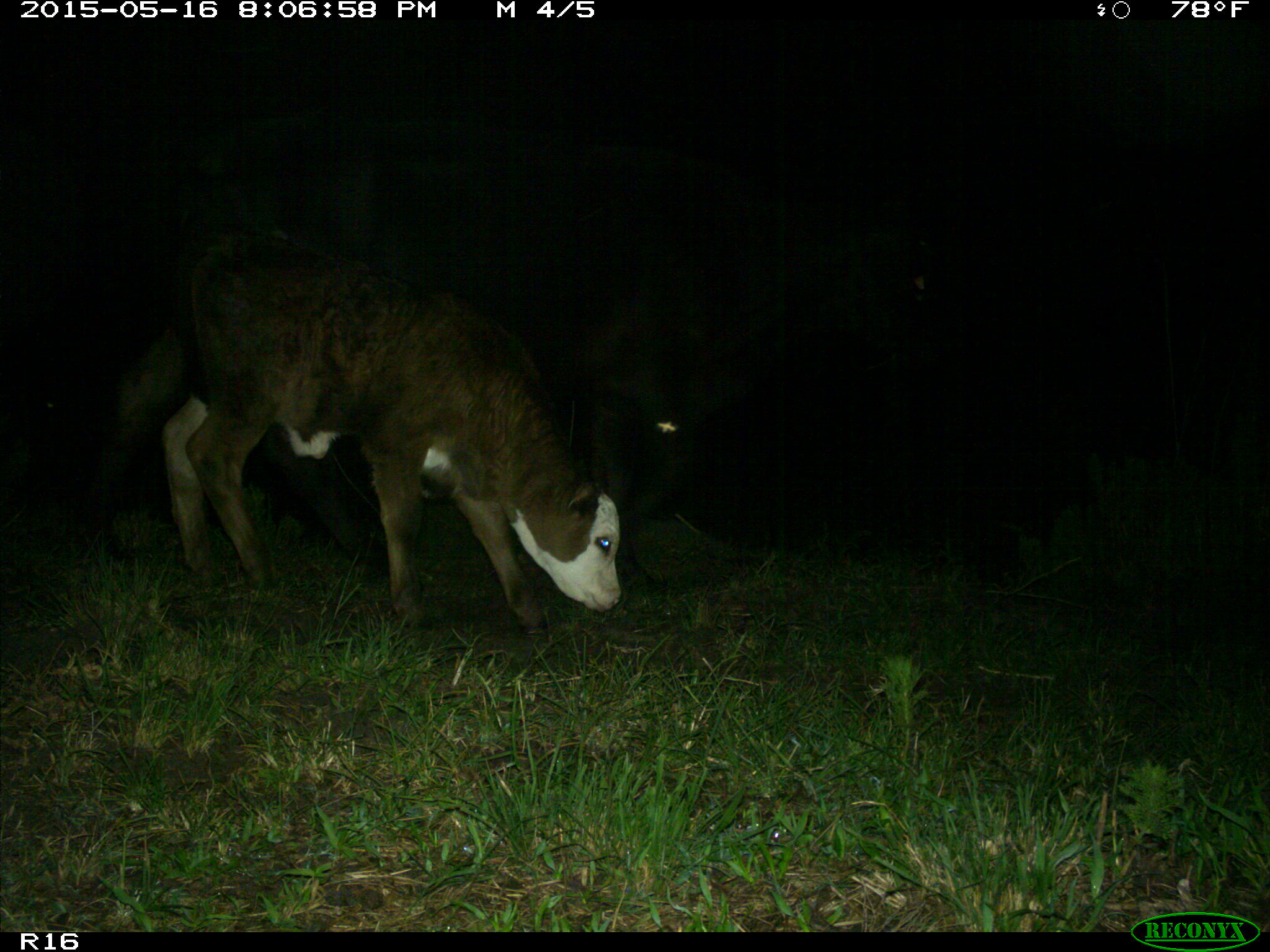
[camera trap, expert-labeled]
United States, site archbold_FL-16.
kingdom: Animalia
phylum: Chordata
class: Mammalia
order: Artiodactyla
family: Bovidae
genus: Bos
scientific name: Bos taurus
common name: domestic cow